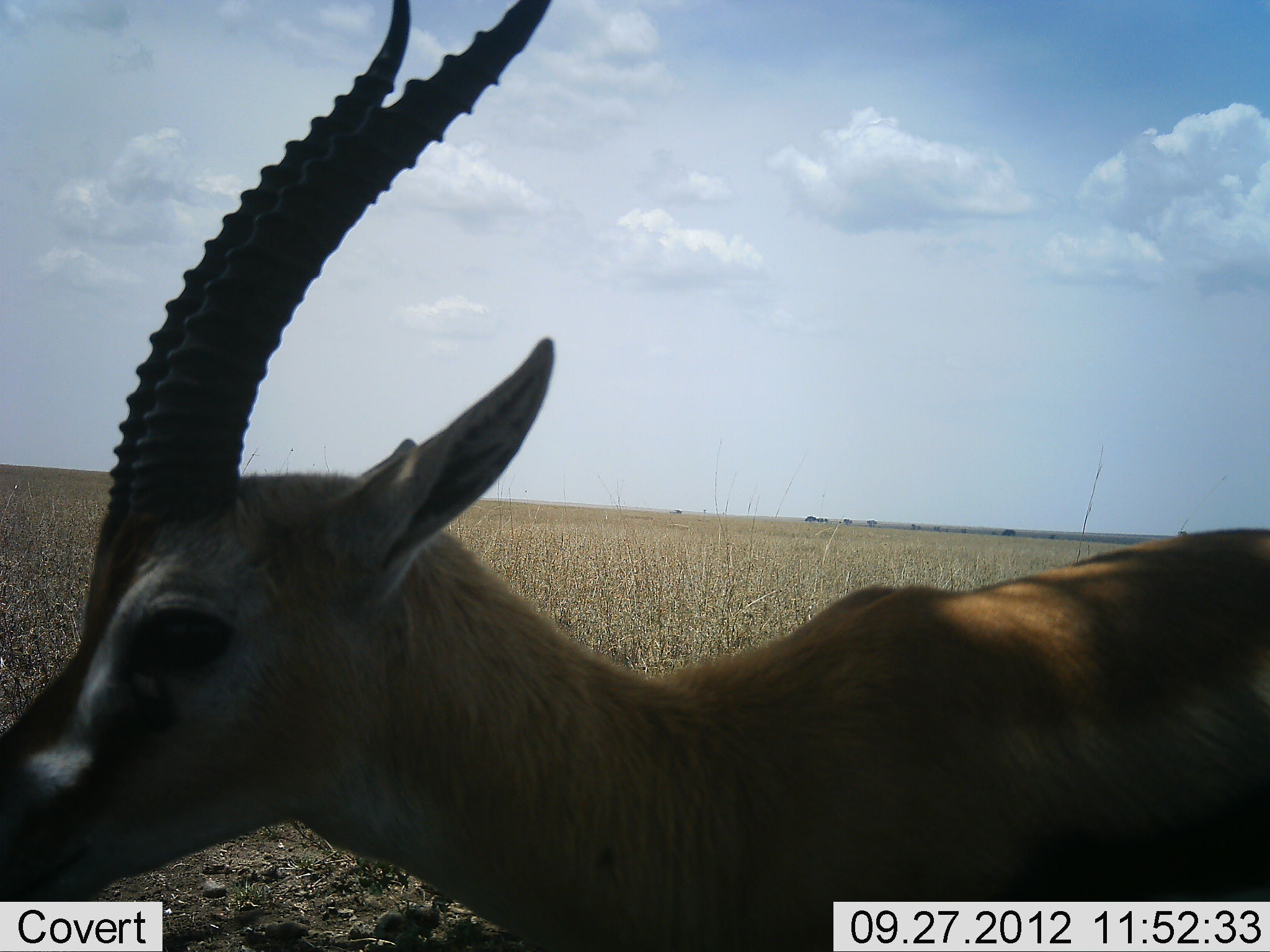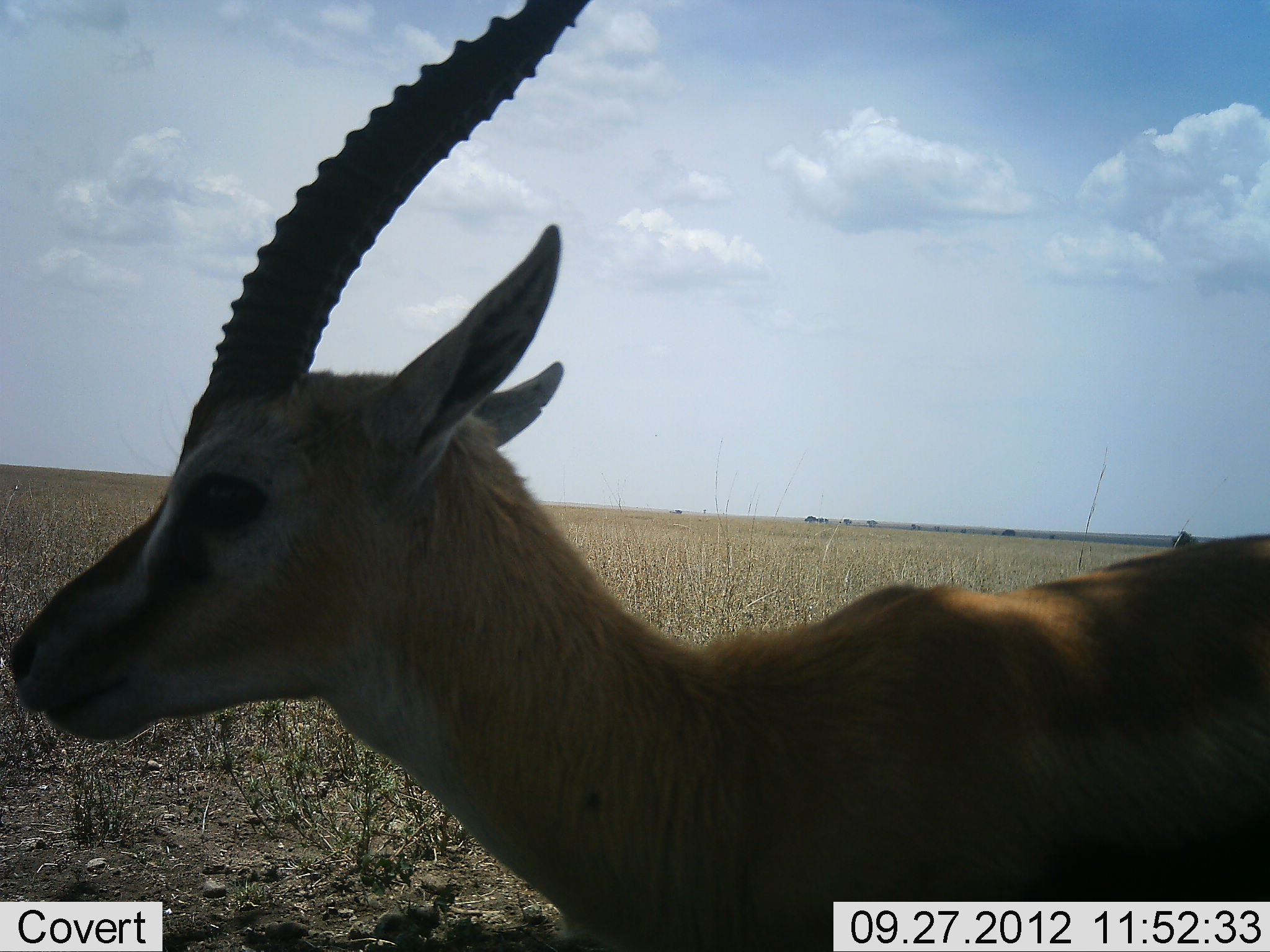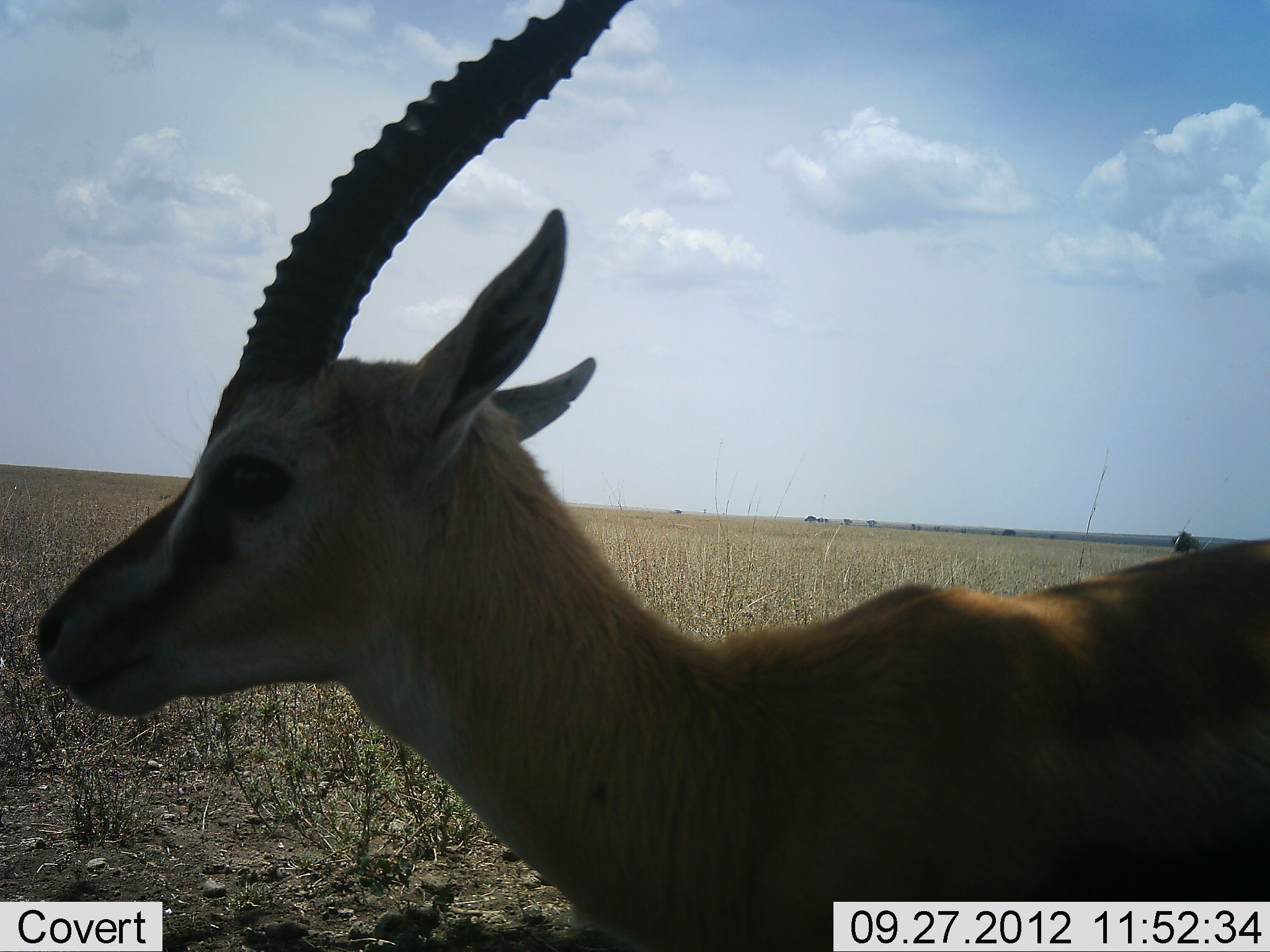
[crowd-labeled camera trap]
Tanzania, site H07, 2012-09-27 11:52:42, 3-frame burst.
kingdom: Animalia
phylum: Chordata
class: Mammalia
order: Artiodactyla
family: Bovidae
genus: Eudorcas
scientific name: Eudorcas thomsonii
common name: thomson's gazelle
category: gazellethomsons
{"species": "gazellethomsons (thomson's gazelle) (Eudorcas thomsonii)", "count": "1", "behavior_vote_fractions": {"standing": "80%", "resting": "0%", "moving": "20%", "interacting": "0%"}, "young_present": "0%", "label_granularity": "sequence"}